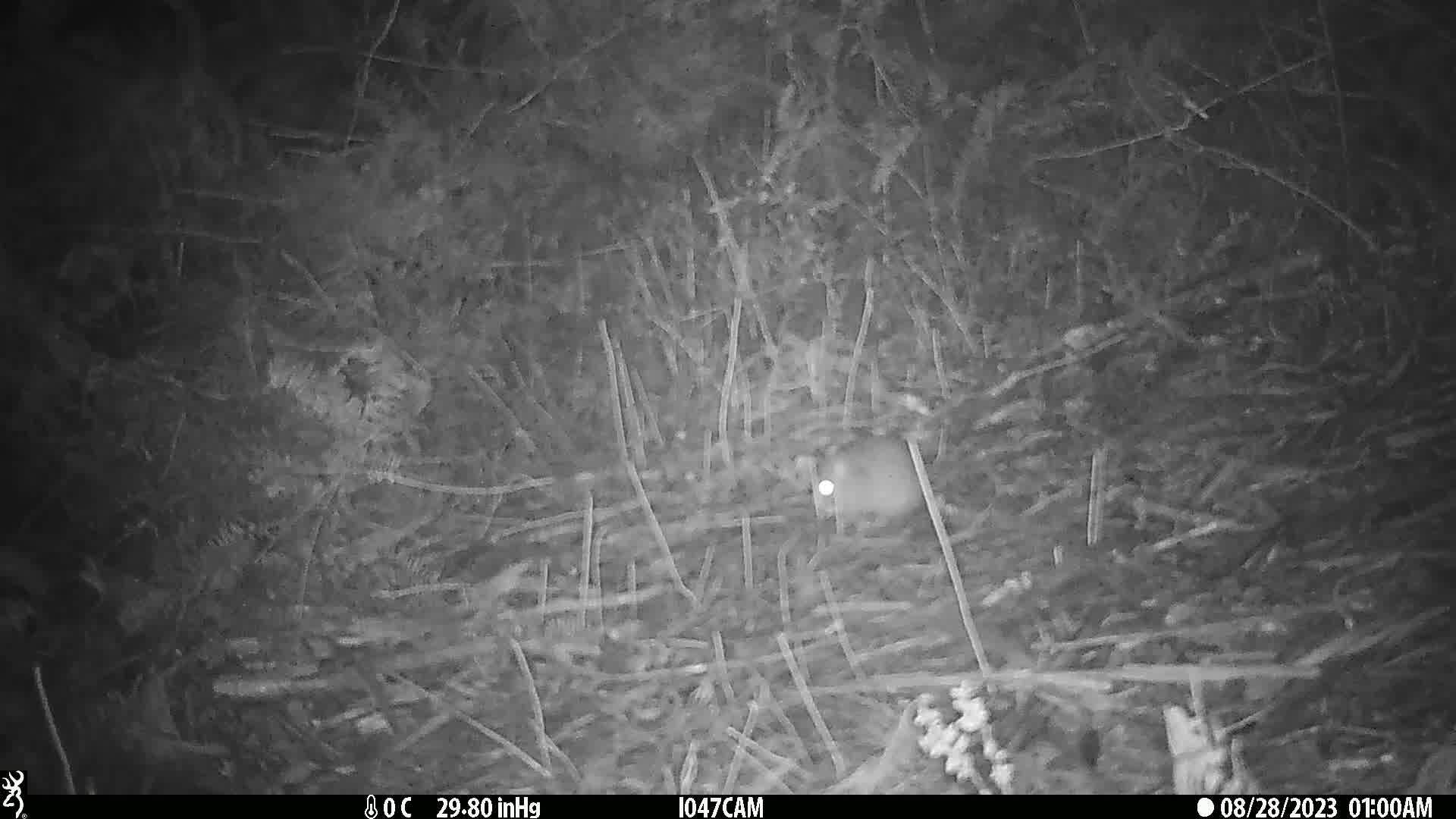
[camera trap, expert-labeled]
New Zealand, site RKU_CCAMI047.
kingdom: Animalia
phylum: Chordata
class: Mammalia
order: Rodentia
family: Muridae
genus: Rattus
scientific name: Rattus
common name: rat